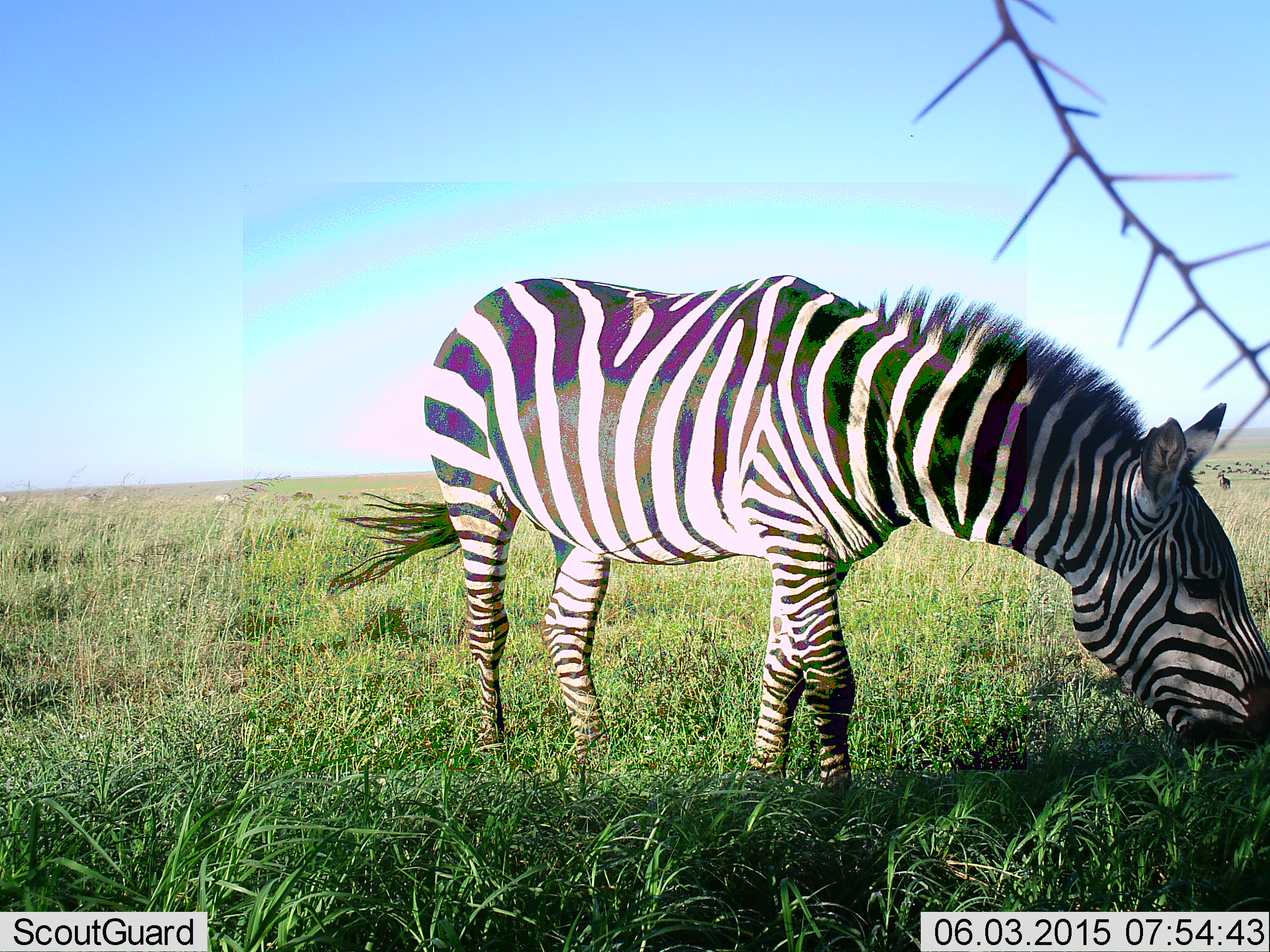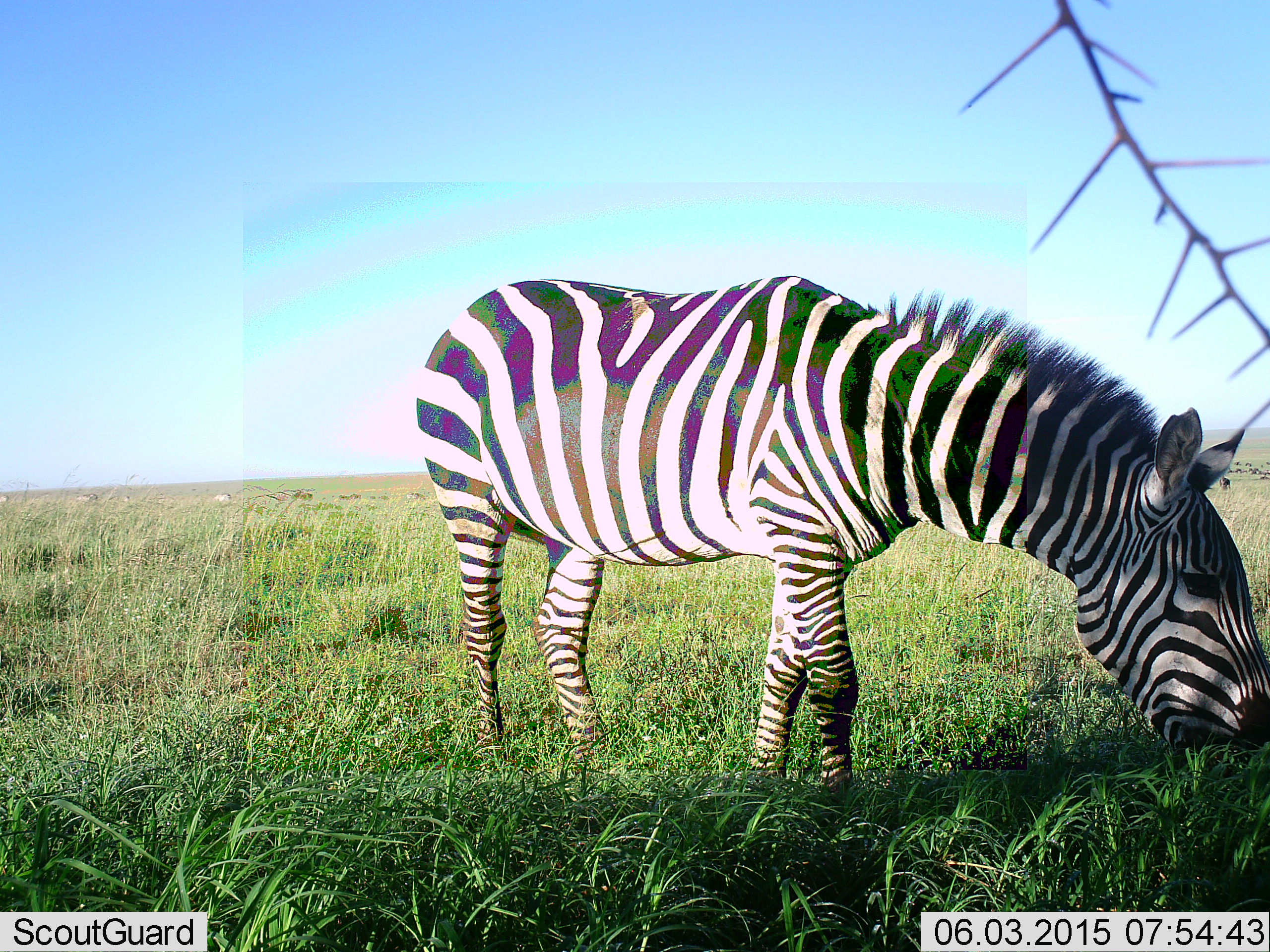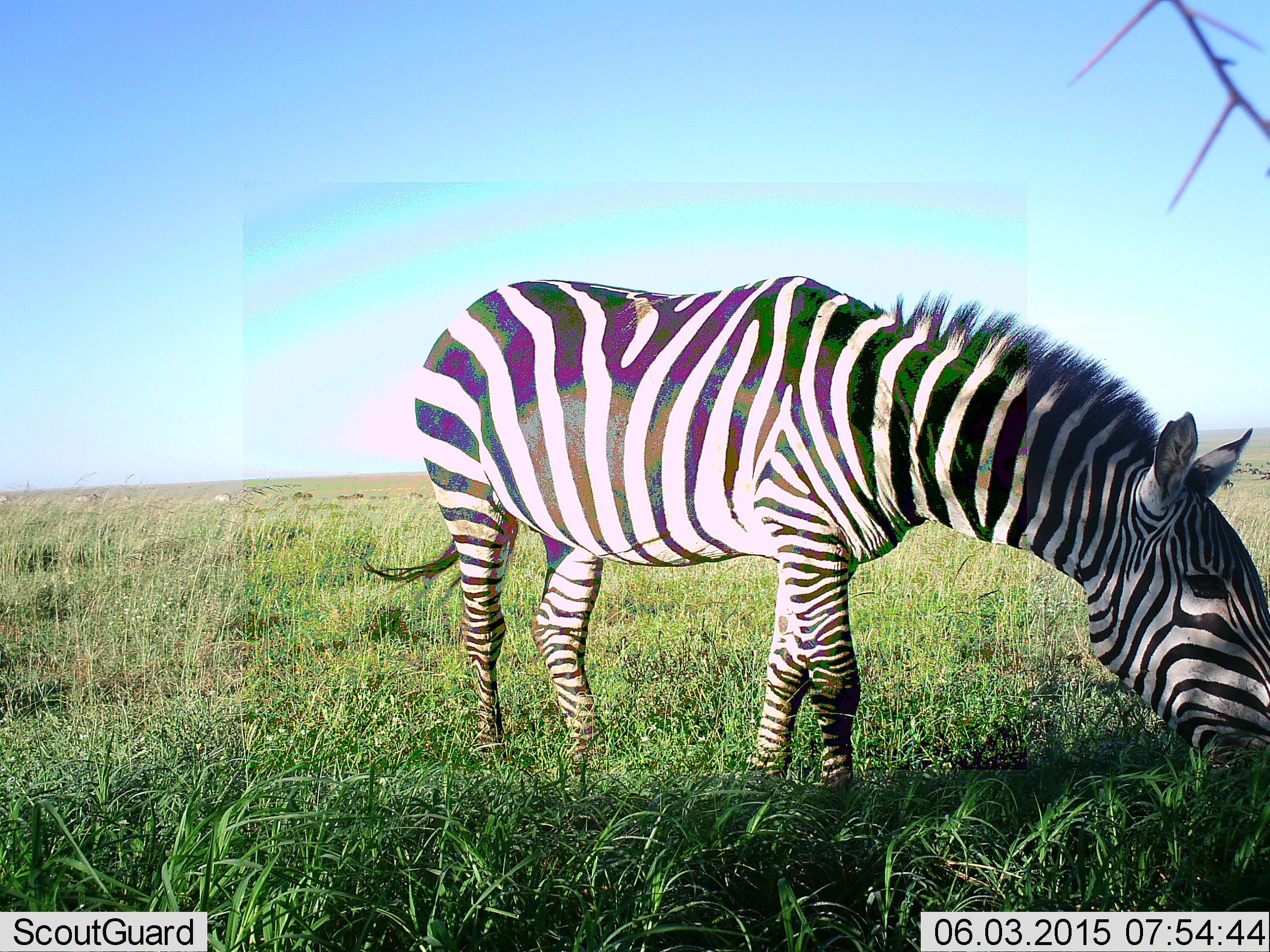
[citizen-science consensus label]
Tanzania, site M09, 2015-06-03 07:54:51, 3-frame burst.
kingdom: Animalia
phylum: Chordata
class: Mammalia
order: Perissodactyla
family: Equidae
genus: Equus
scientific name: Equus quagga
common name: plains zebra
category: zebra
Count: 1.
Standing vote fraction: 27%.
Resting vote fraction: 0%.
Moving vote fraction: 0%.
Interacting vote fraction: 0%.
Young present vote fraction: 0%.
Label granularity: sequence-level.